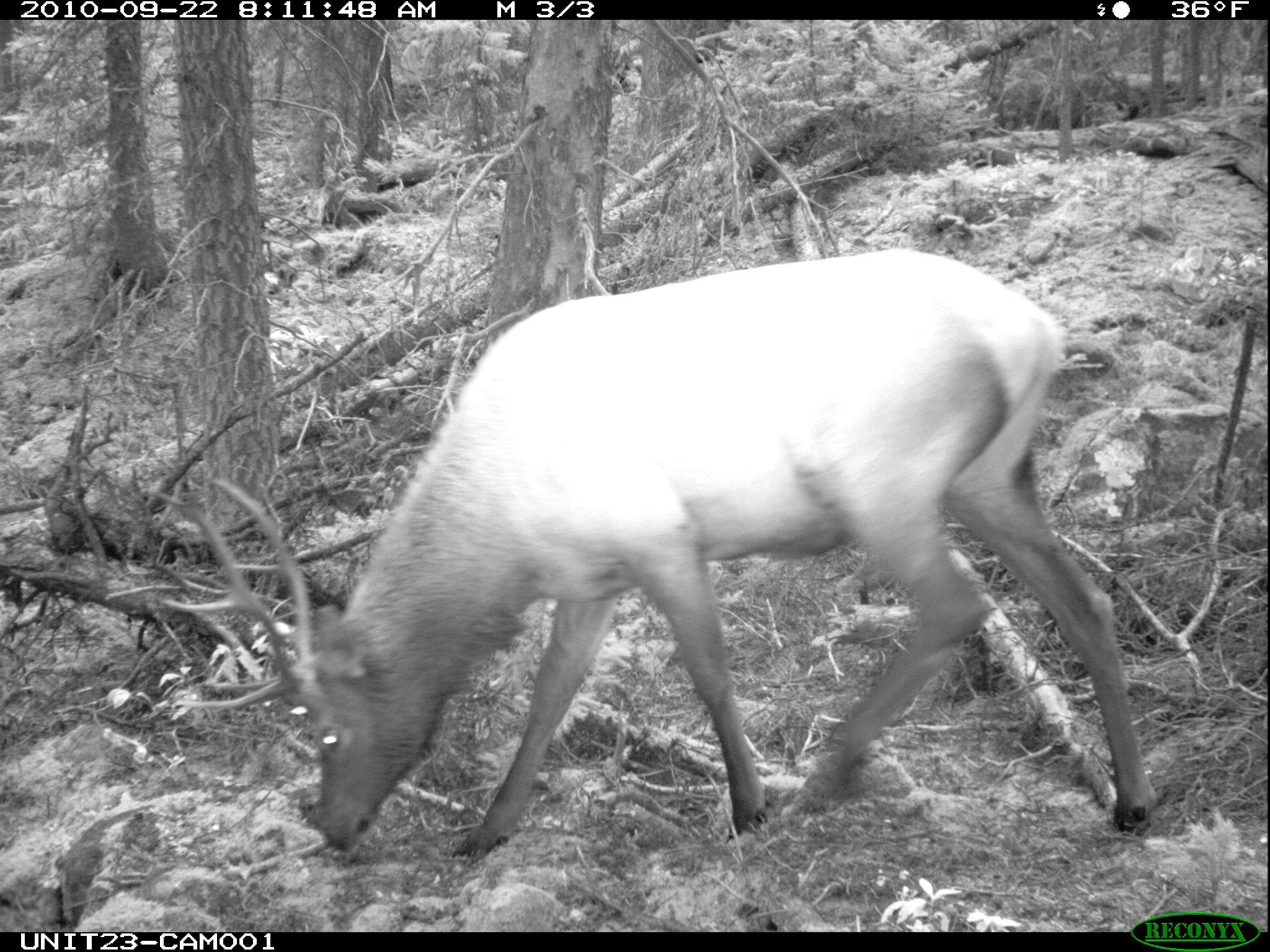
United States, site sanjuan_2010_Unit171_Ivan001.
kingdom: Animalia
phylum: Chordata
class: Mammalia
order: Artiodactyla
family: Cervidae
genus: Cervus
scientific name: Cervus elaphus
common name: red deer